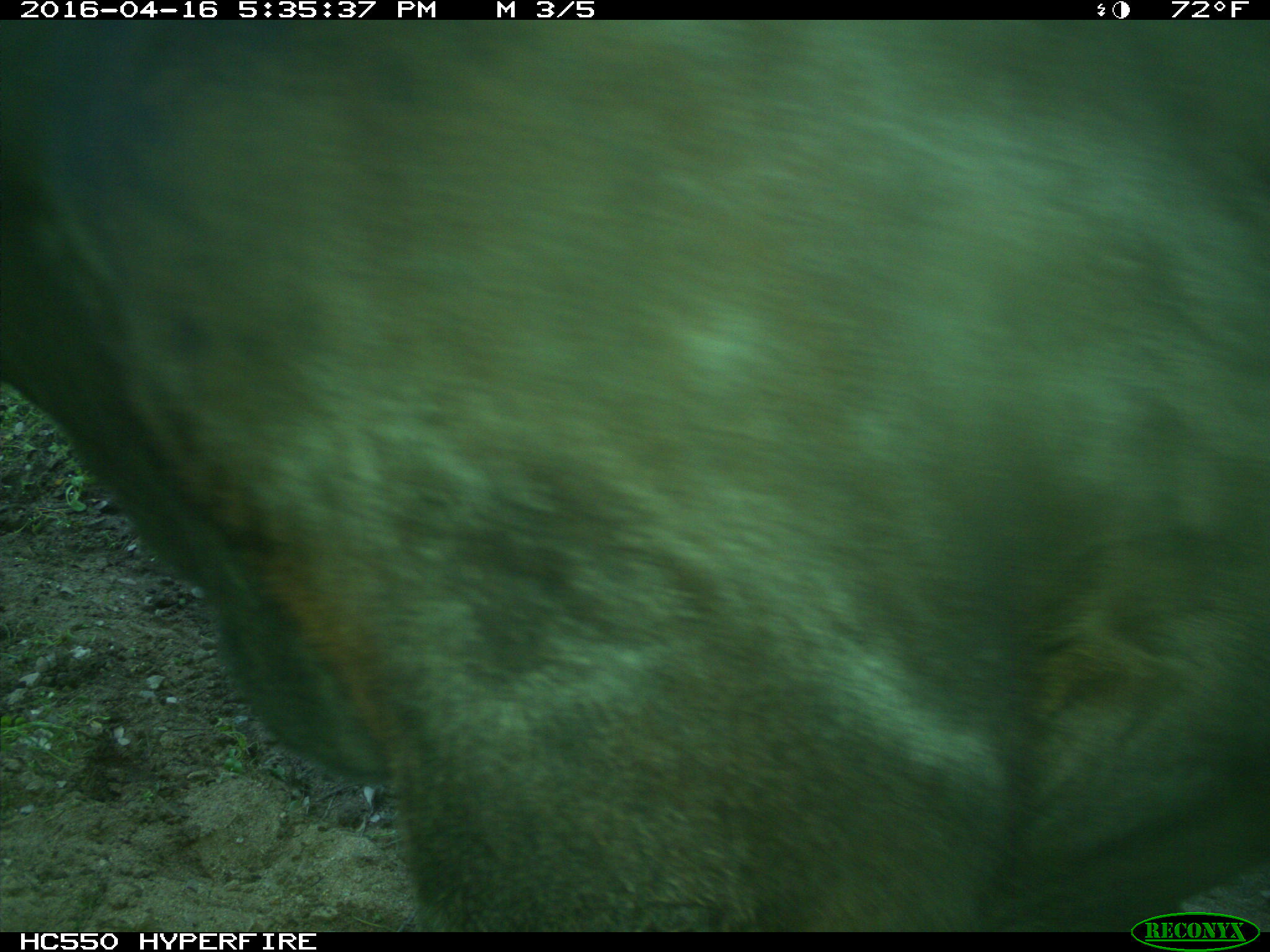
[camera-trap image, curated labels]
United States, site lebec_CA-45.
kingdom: Animalia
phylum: Chordata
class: Mammalia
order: Artiodactyla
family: Bovidae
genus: Bos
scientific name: Bos taurus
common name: domestic cow